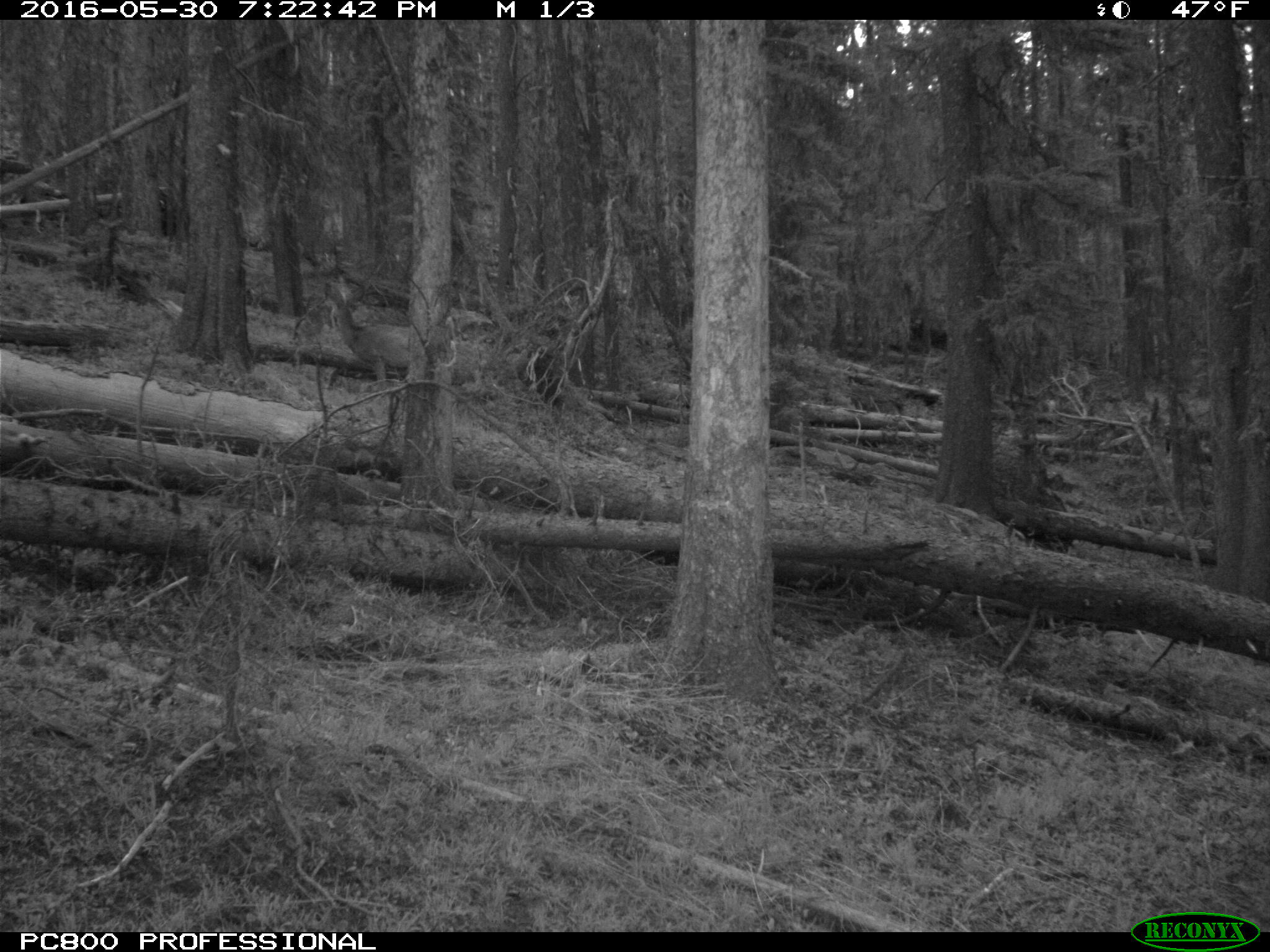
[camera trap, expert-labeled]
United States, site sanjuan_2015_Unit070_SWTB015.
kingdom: Animalia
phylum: Chordata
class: Mammalia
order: Artiodactyla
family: Cervidae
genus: Odocoileus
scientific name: Odocoileus hemionus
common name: mule deer